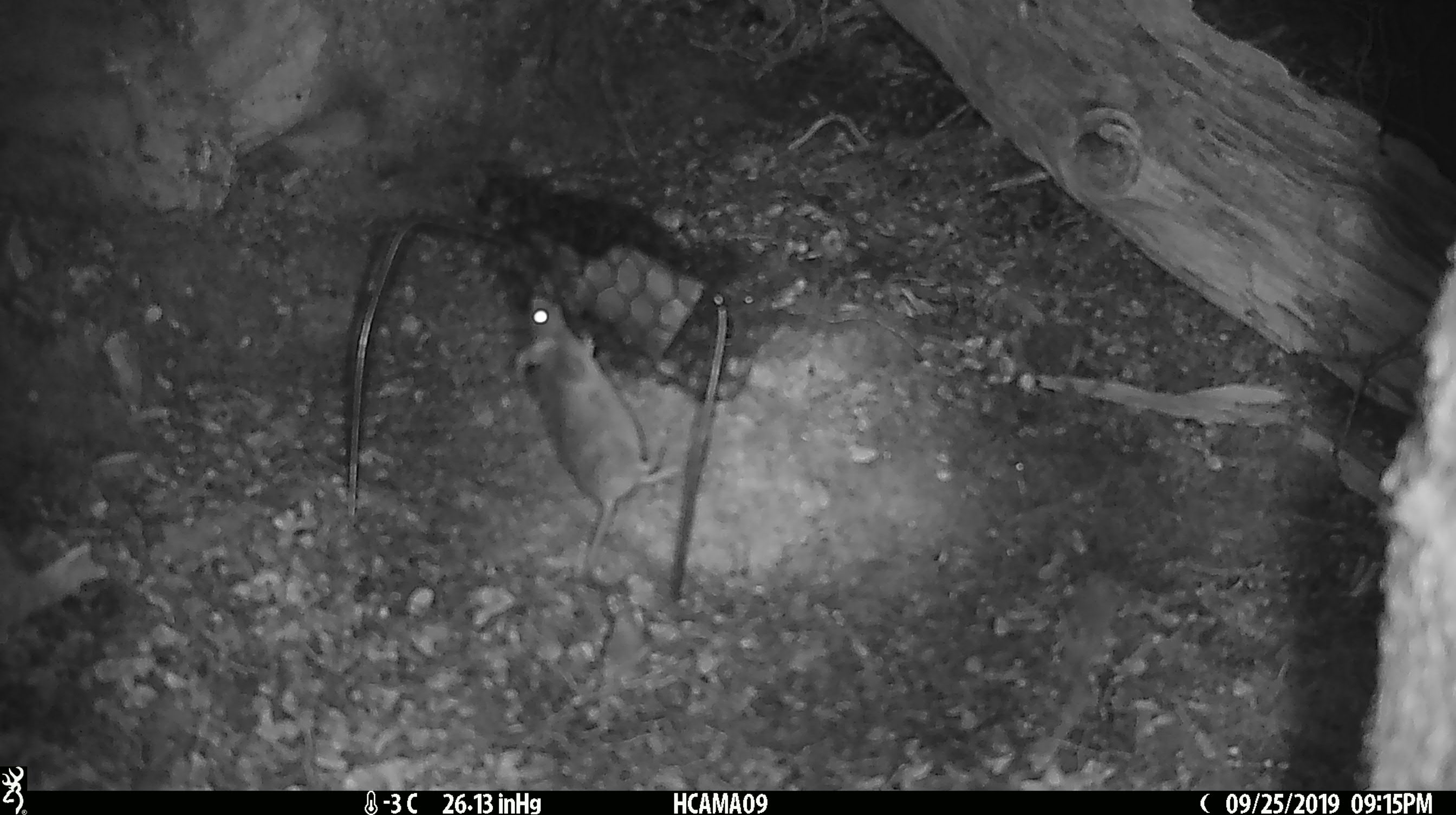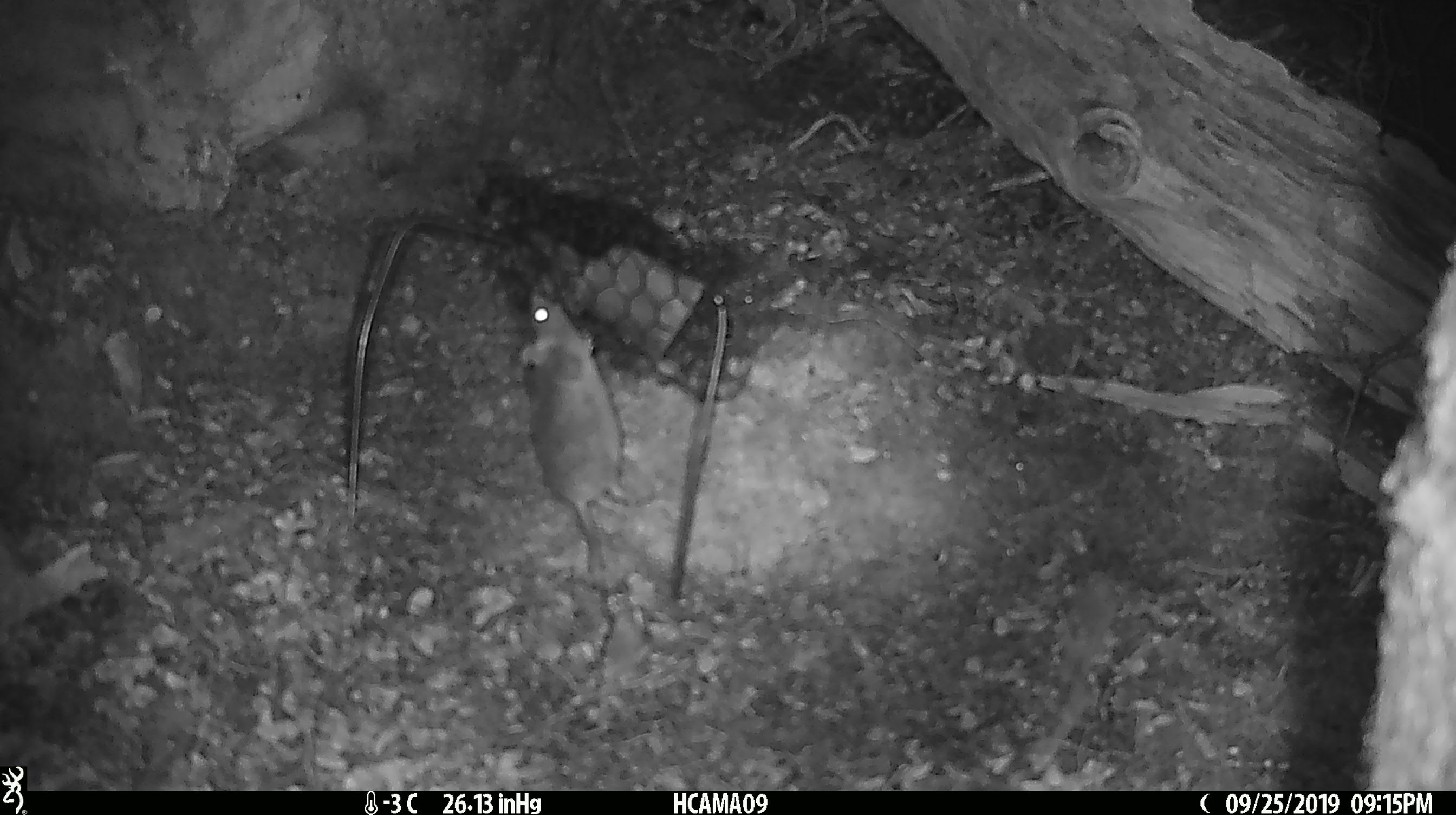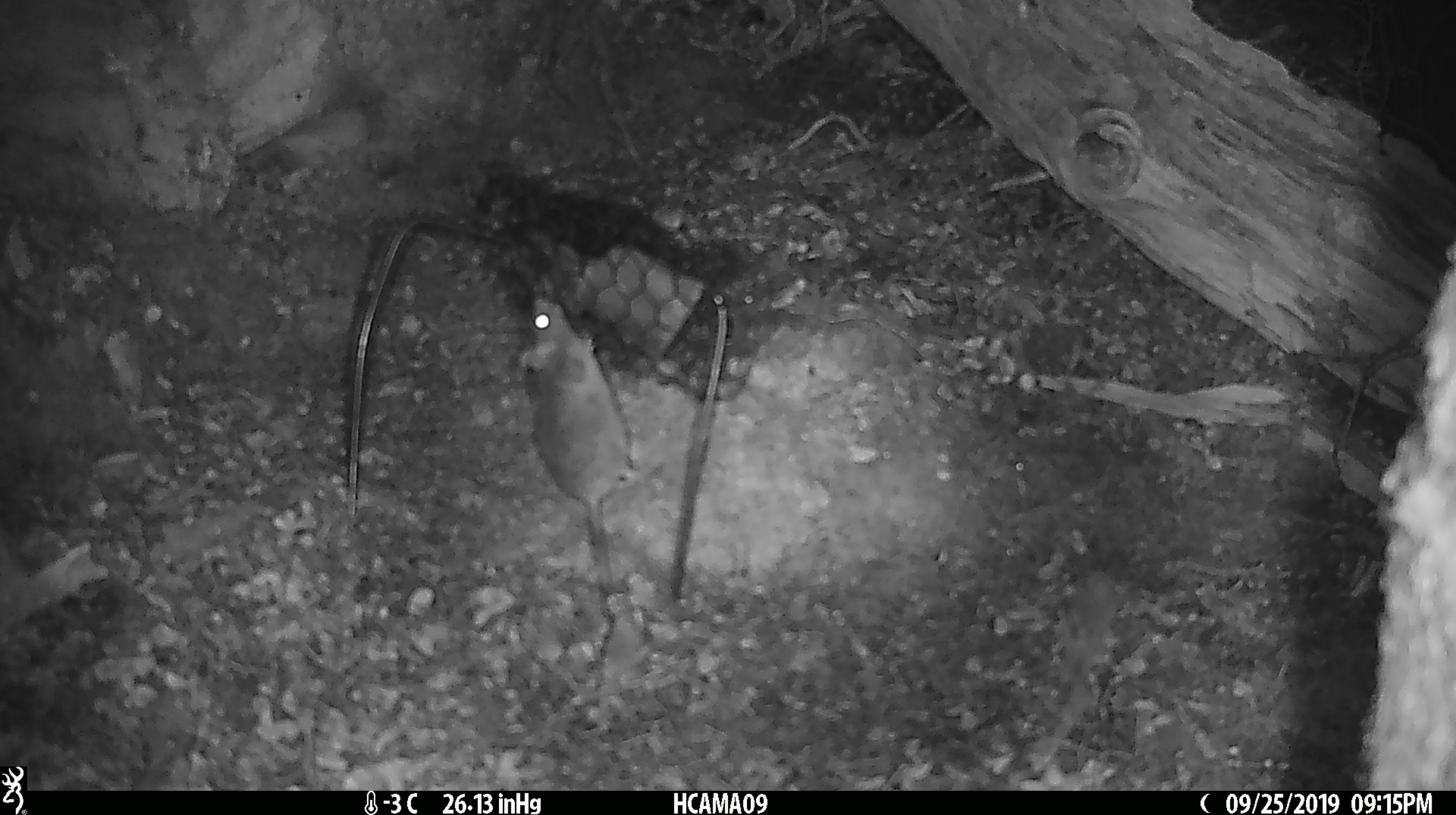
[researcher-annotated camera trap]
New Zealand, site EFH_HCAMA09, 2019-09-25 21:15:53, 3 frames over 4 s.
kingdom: Animalia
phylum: Chordata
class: Mammalia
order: Rodentia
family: Muridae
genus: Mus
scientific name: Mus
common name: mouse